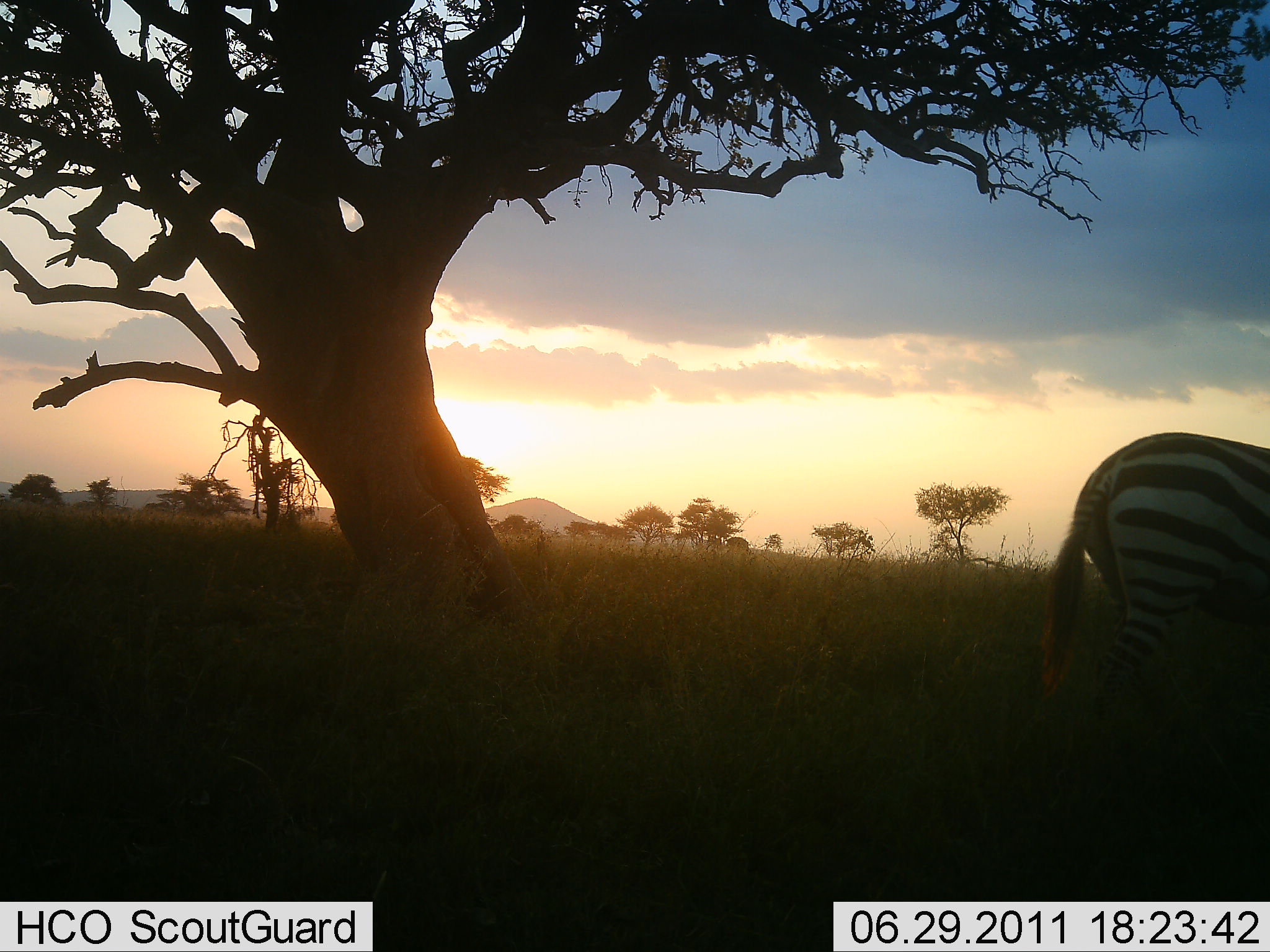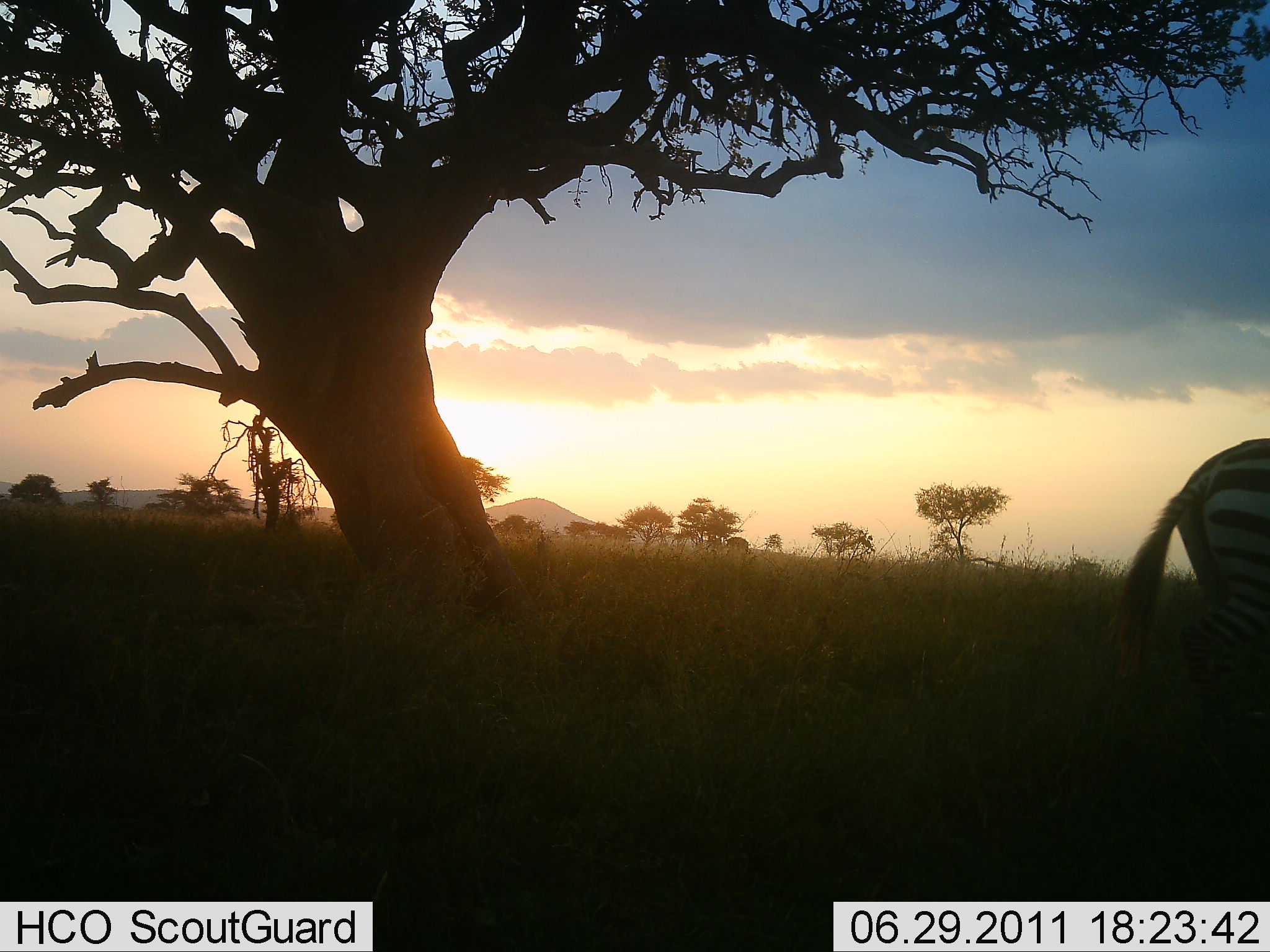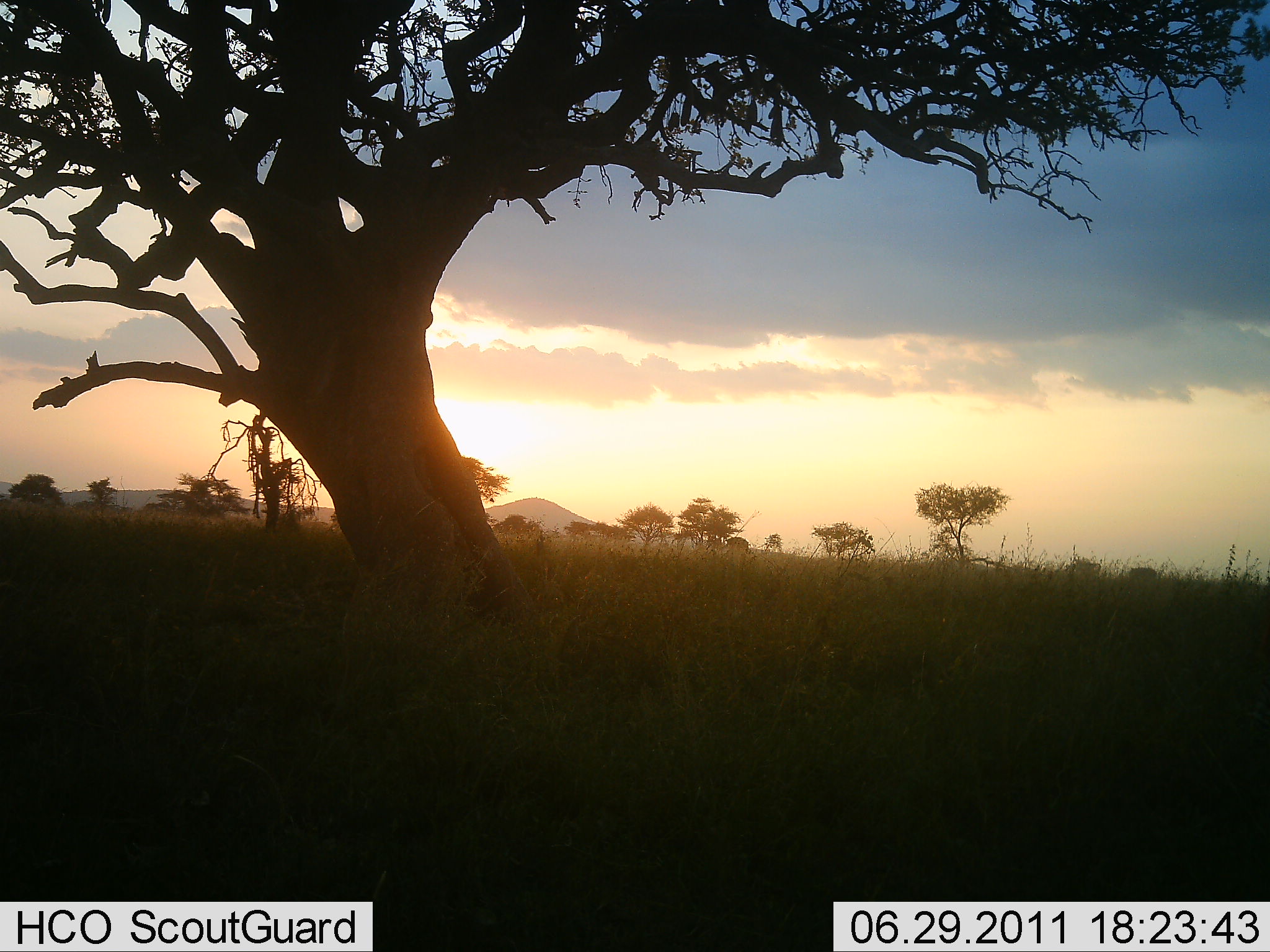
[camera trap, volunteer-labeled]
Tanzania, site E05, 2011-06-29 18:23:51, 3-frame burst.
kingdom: Animalia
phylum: Chordata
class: Mammalia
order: Perissodactyla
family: Equidae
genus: Equus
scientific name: Equus quagga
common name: plains zebra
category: zebra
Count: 1.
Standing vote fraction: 9%.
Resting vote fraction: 0%.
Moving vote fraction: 100%.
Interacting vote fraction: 0%.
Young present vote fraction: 0%.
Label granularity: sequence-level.